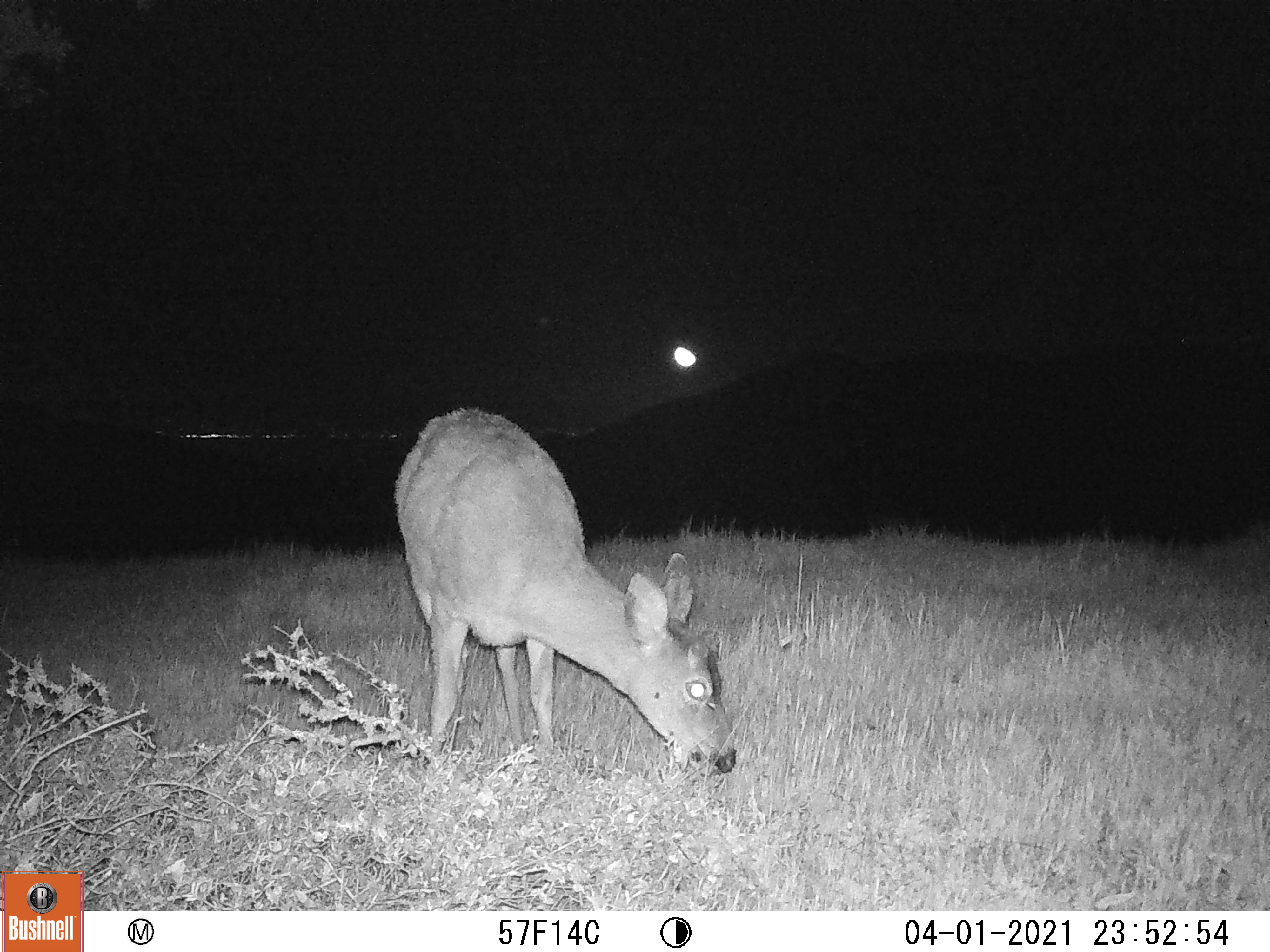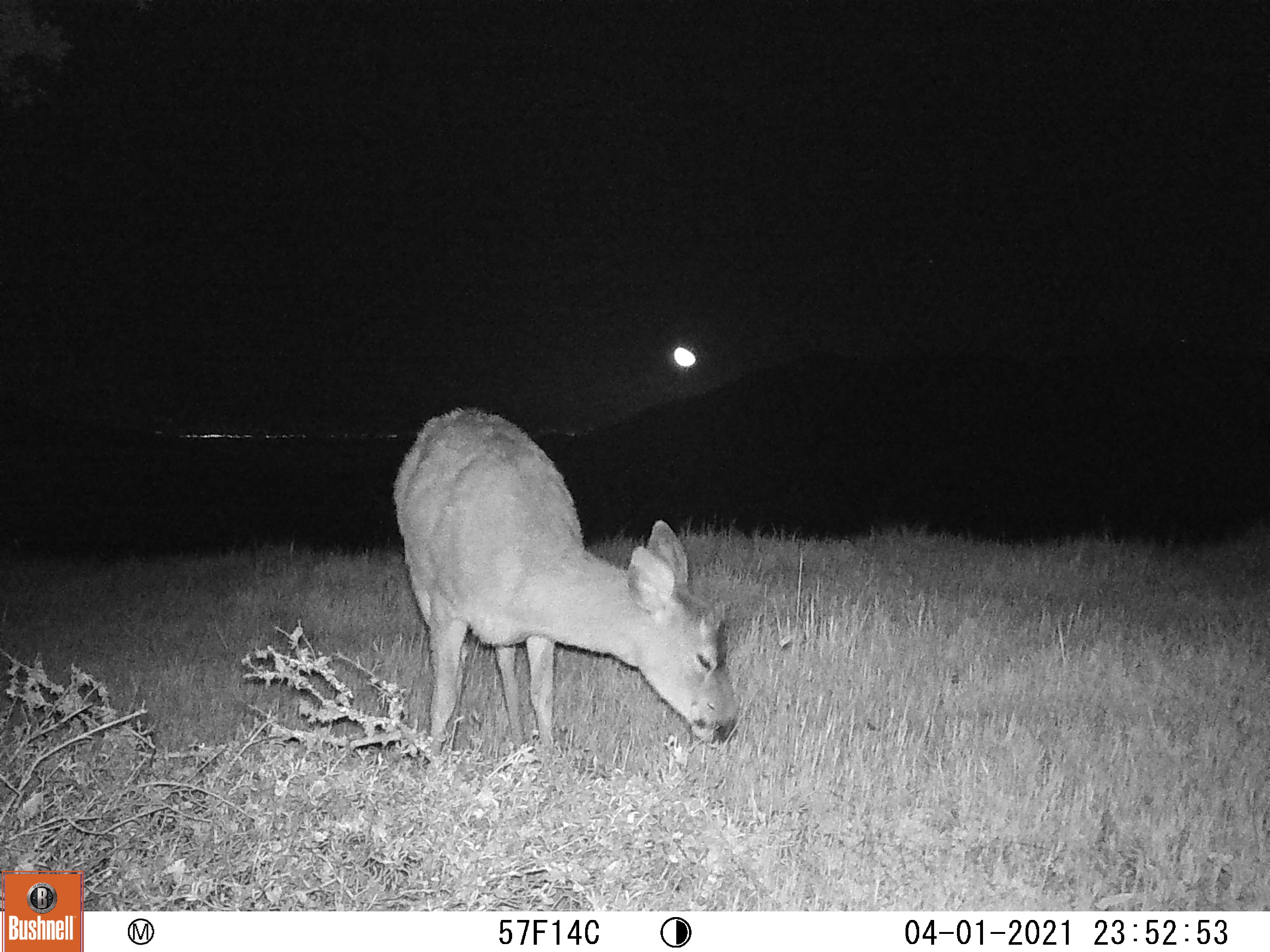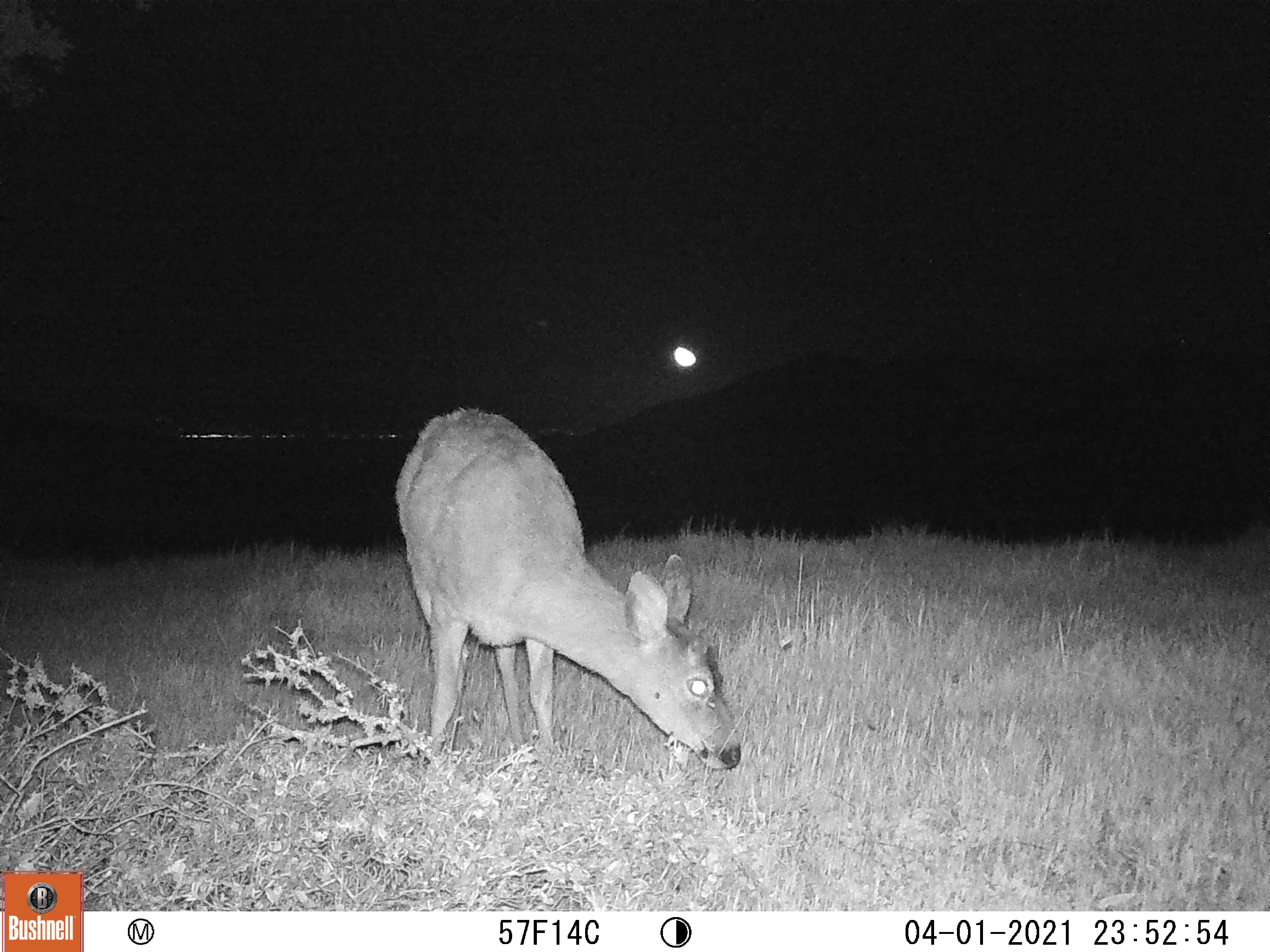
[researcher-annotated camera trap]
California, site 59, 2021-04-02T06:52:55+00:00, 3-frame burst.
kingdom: Animalia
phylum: Chordata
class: Mammalia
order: Artiodactyla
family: Cervidae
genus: Odocoileus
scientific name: Odocoileus hemionus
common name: mule deer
Mule deer (Odocoileus hemionus).